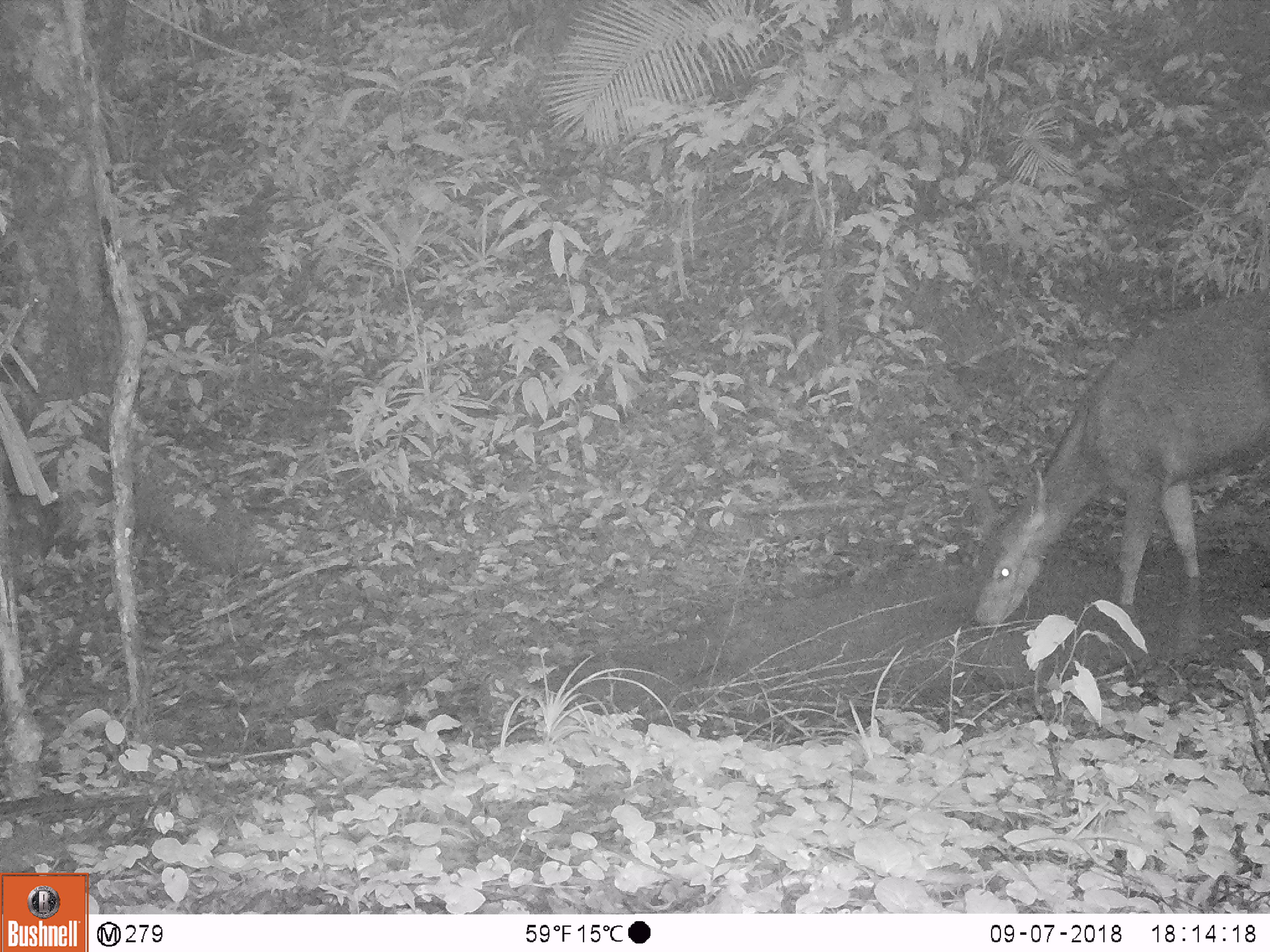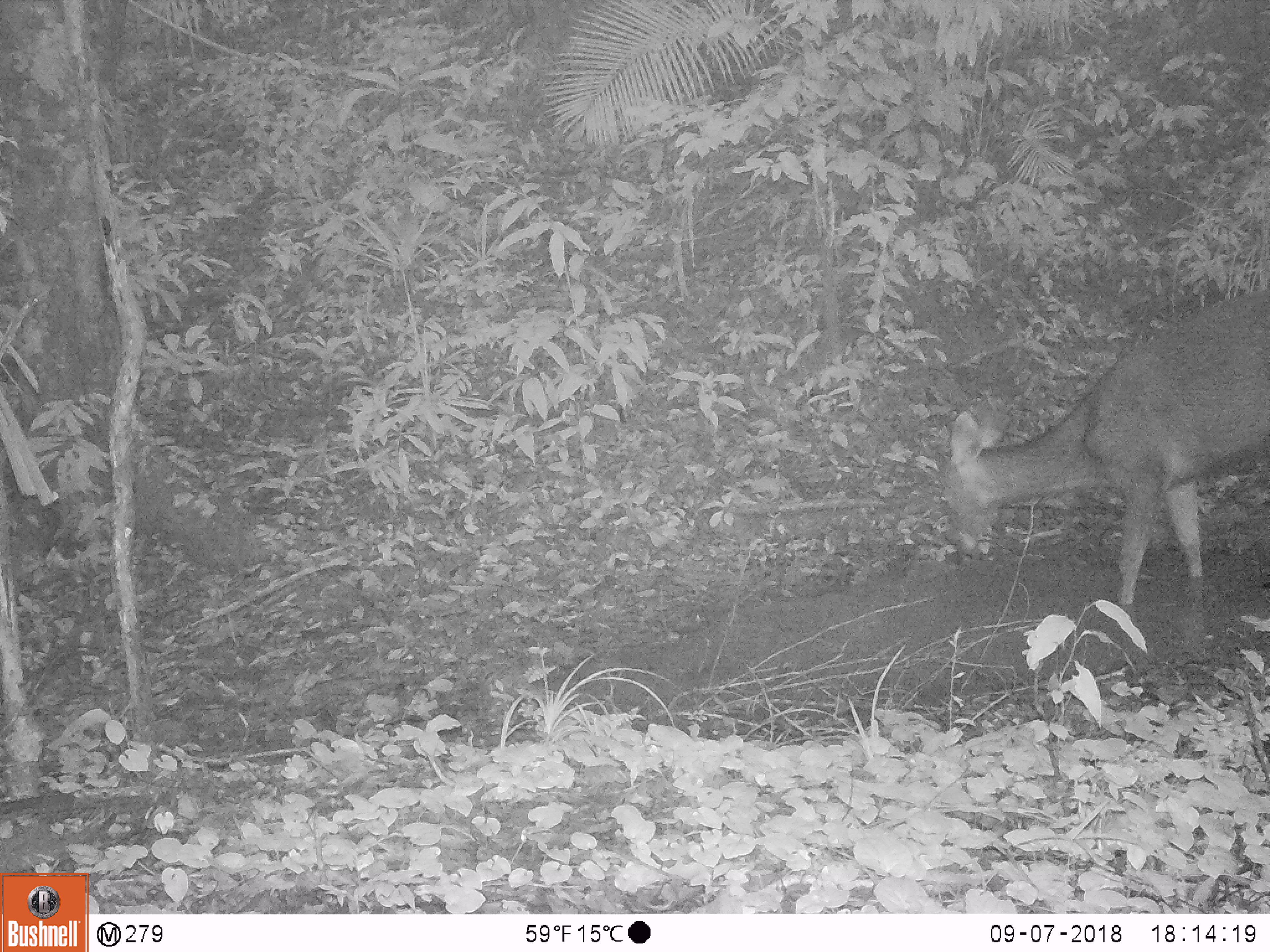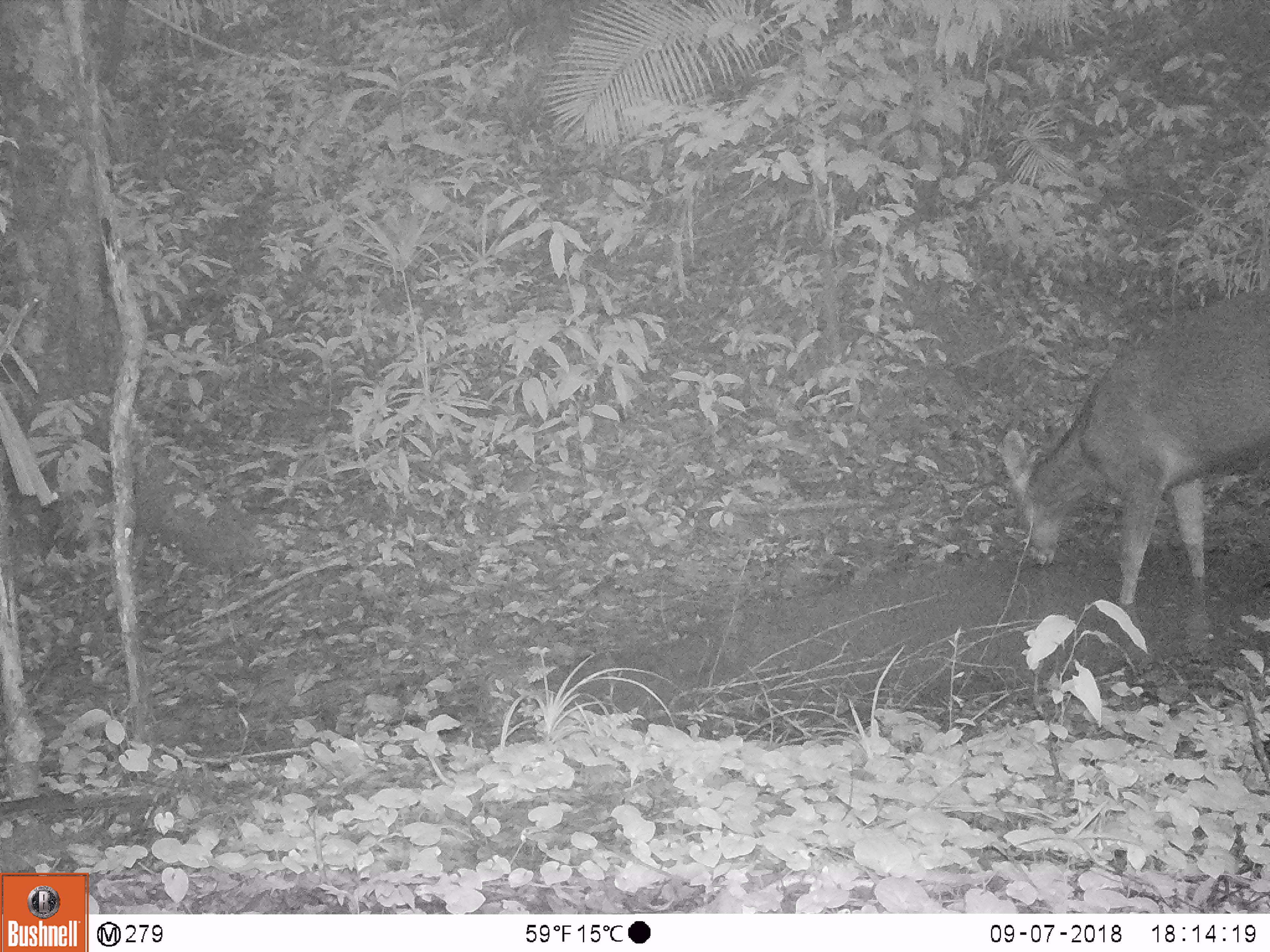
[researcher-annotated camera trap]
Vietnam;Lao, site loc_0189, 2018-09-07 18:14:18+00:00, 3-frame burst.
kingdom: Animalia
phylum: Chordata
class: Mammalia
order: Artiodactyla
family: Cervidae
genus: Rusa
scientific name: Rusa unicolor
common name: sambar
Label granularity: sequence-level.